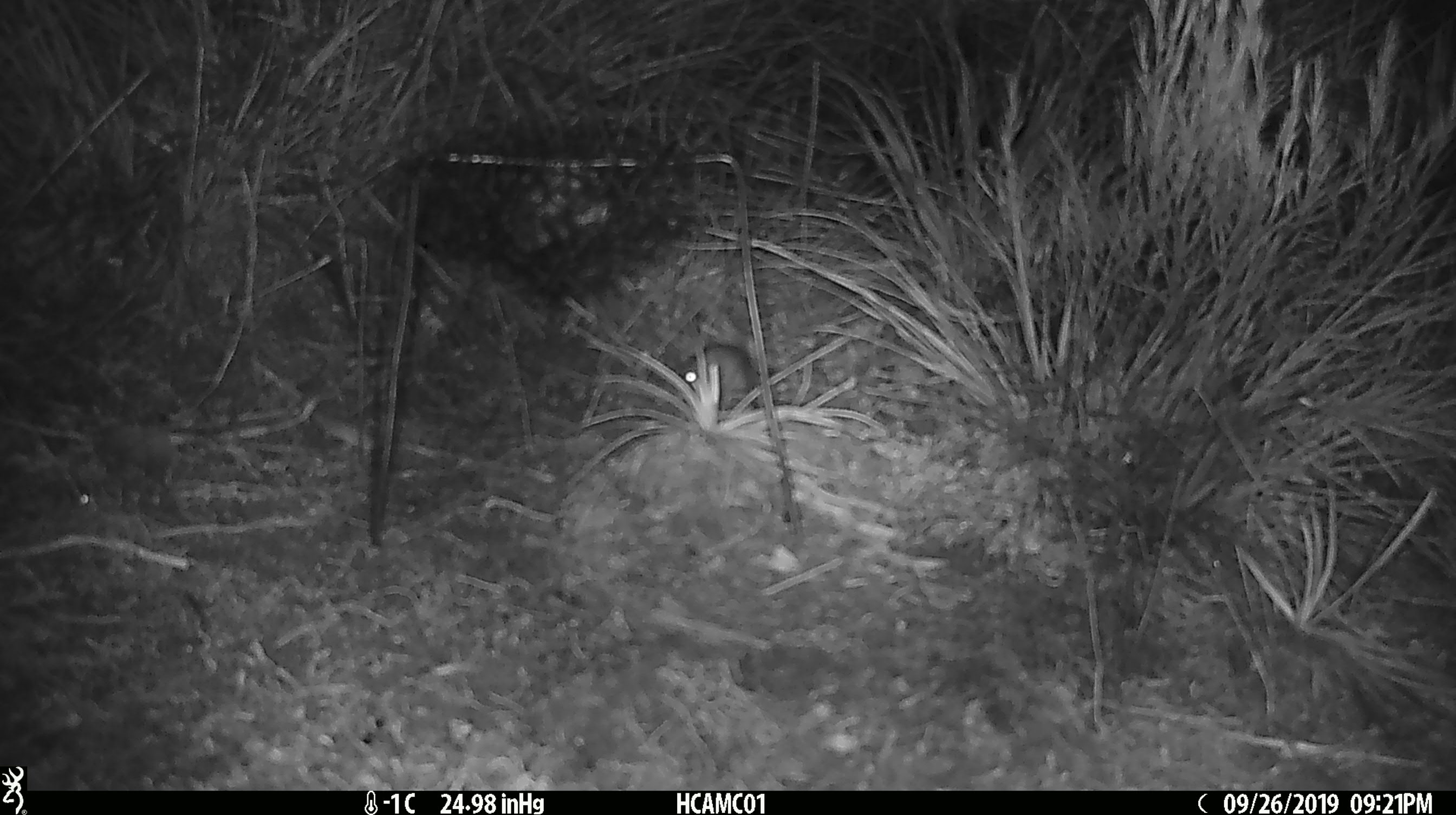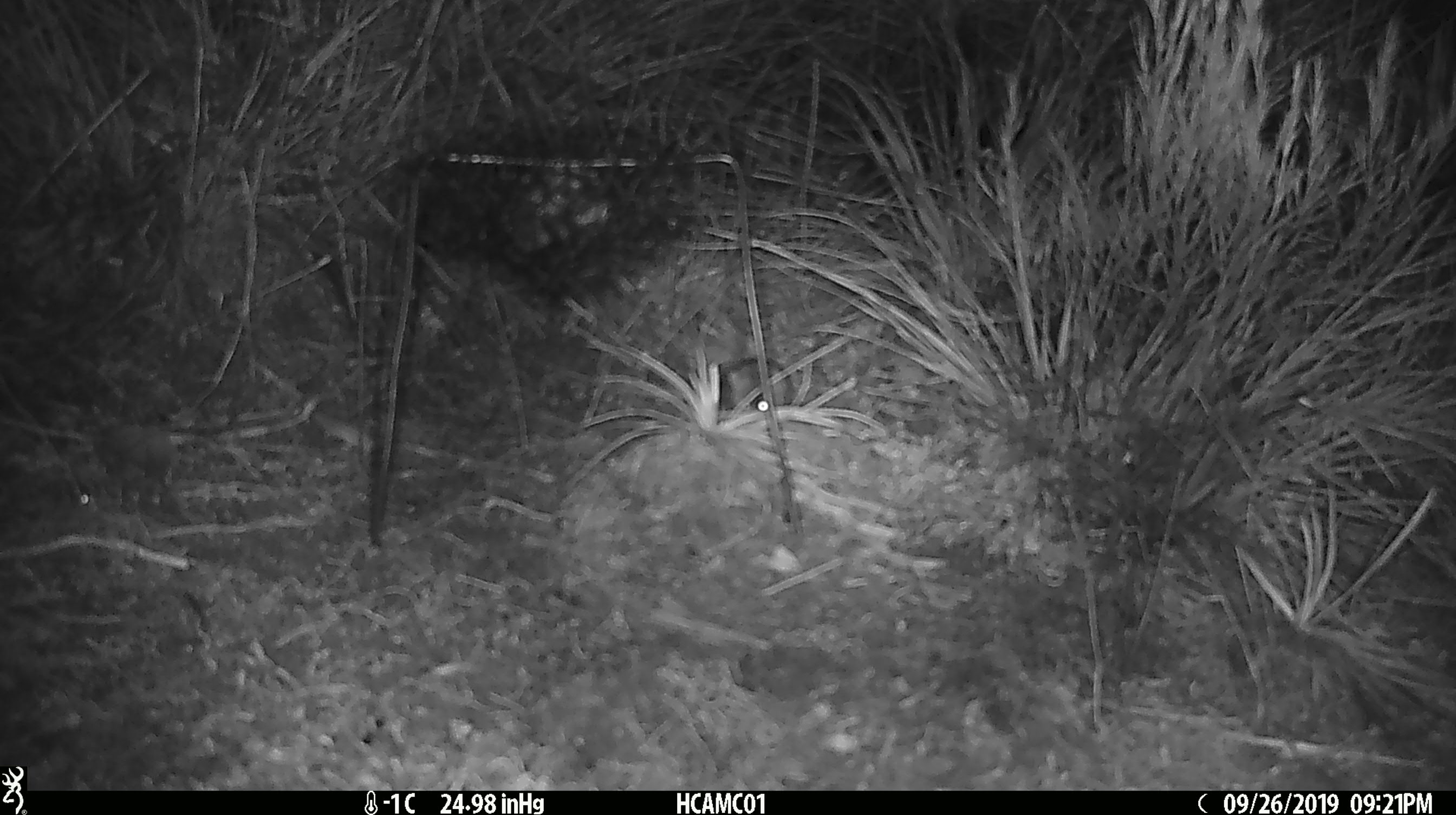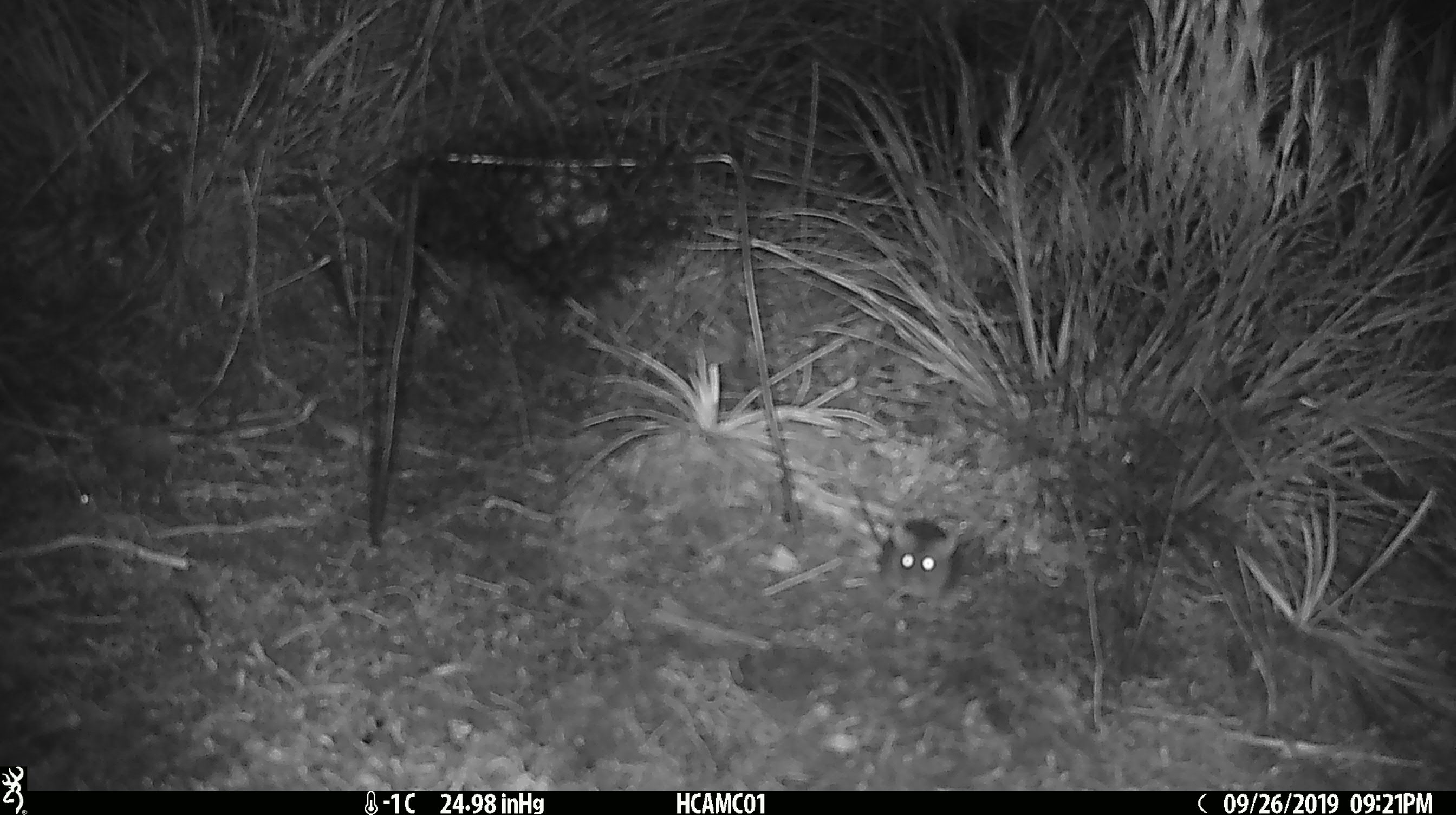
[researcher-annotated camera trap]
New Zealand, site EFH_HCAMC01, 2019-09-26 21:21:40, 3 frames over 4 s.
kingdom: Animalia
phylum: Chordata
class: Mammalia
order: Rodentia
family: Muridae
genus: Mus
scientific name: Mus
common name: mouse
Mouse (Mus).